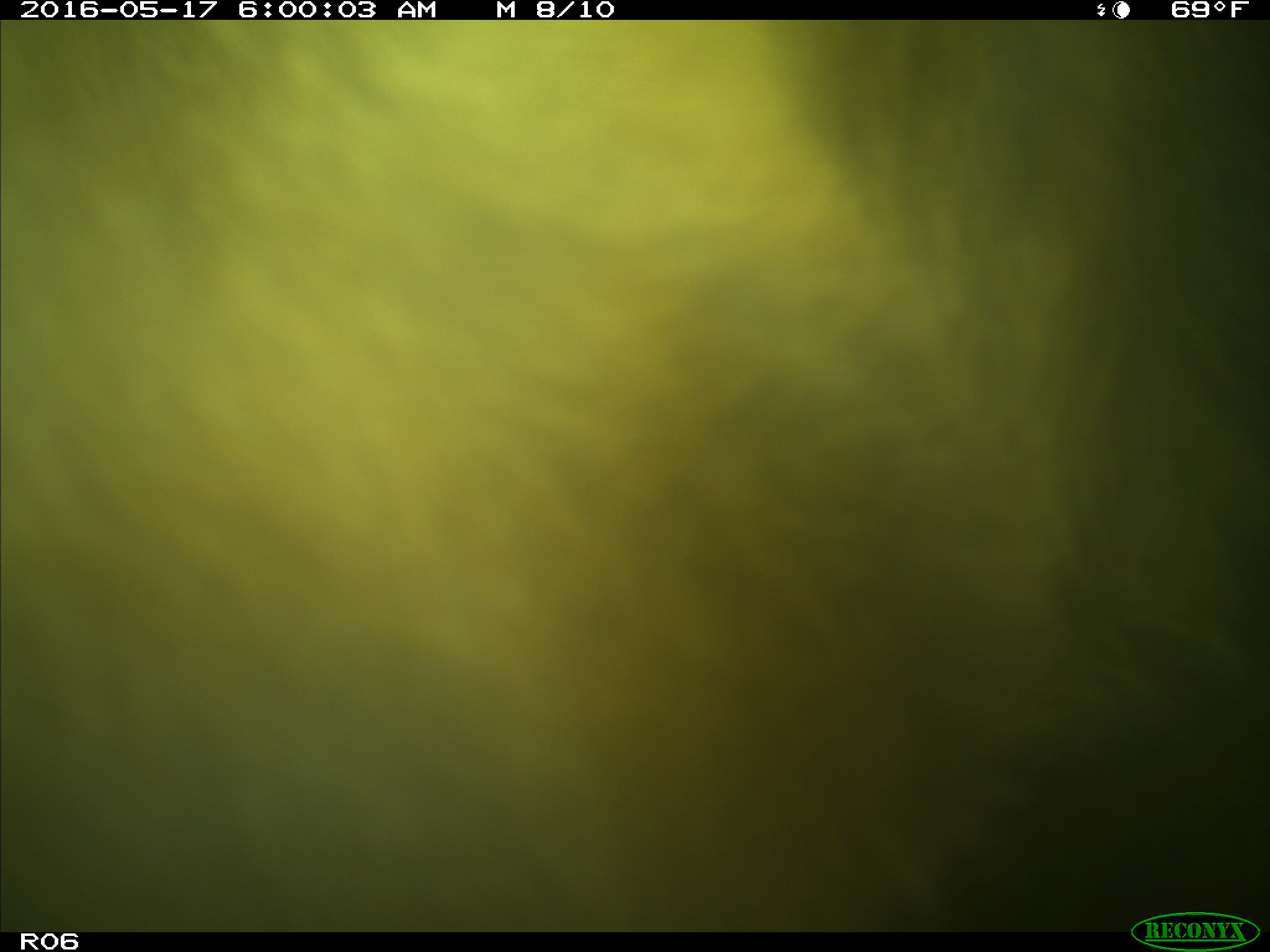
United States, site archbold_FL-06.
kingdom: Animalia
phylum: Chordata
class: Mammalia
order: Artiodactyla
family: Bovidae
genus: Bos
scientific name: Bos taurus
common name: domestic cow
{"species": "Bos taurus (domestic cow)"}